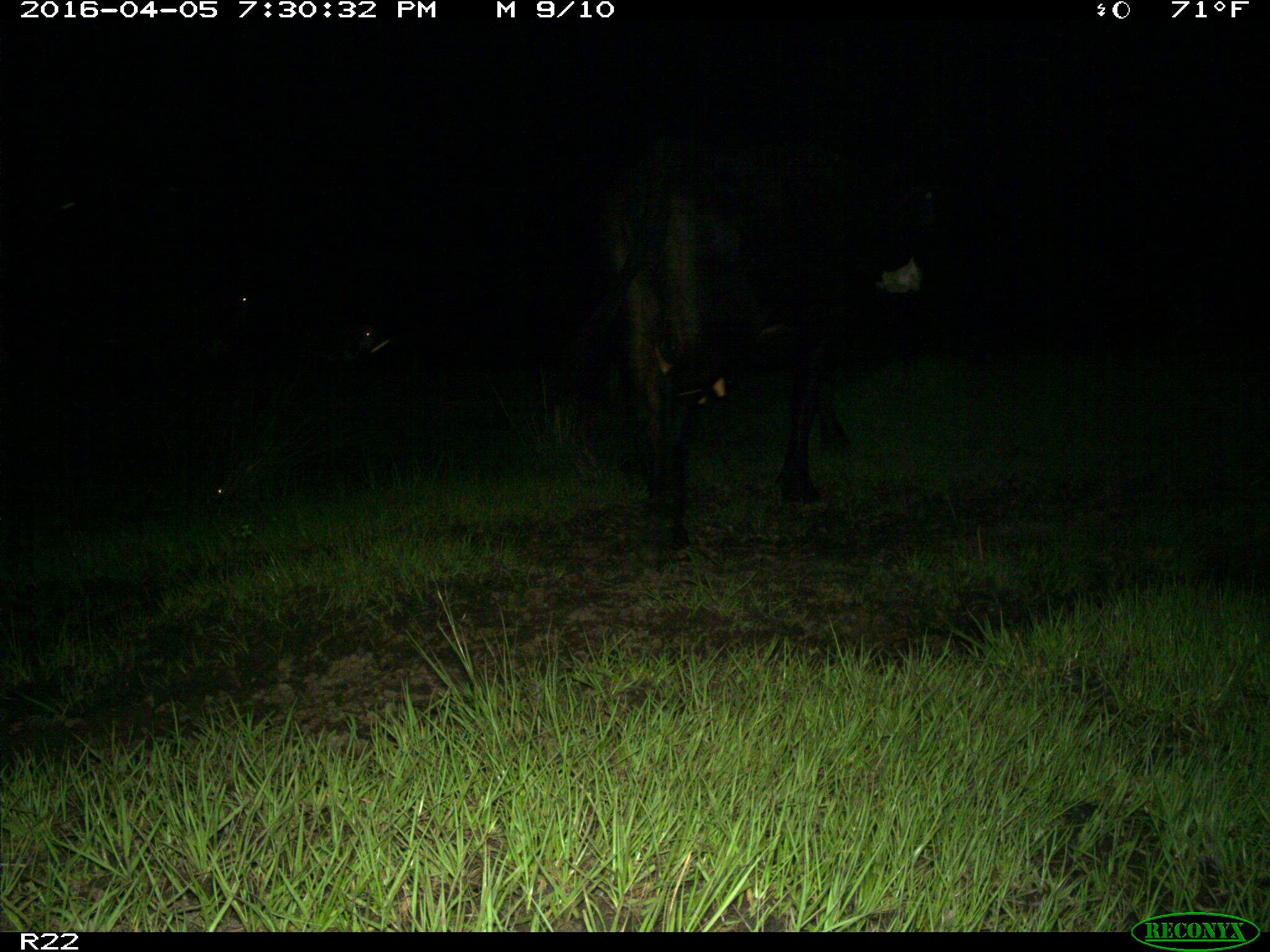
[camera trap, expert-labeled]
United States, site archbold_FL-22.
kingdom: Animalia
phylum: Chordata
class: Mammalia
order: Artiodactyla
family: Bovidae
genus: Bos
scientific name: Bos taurus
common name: domestic cow